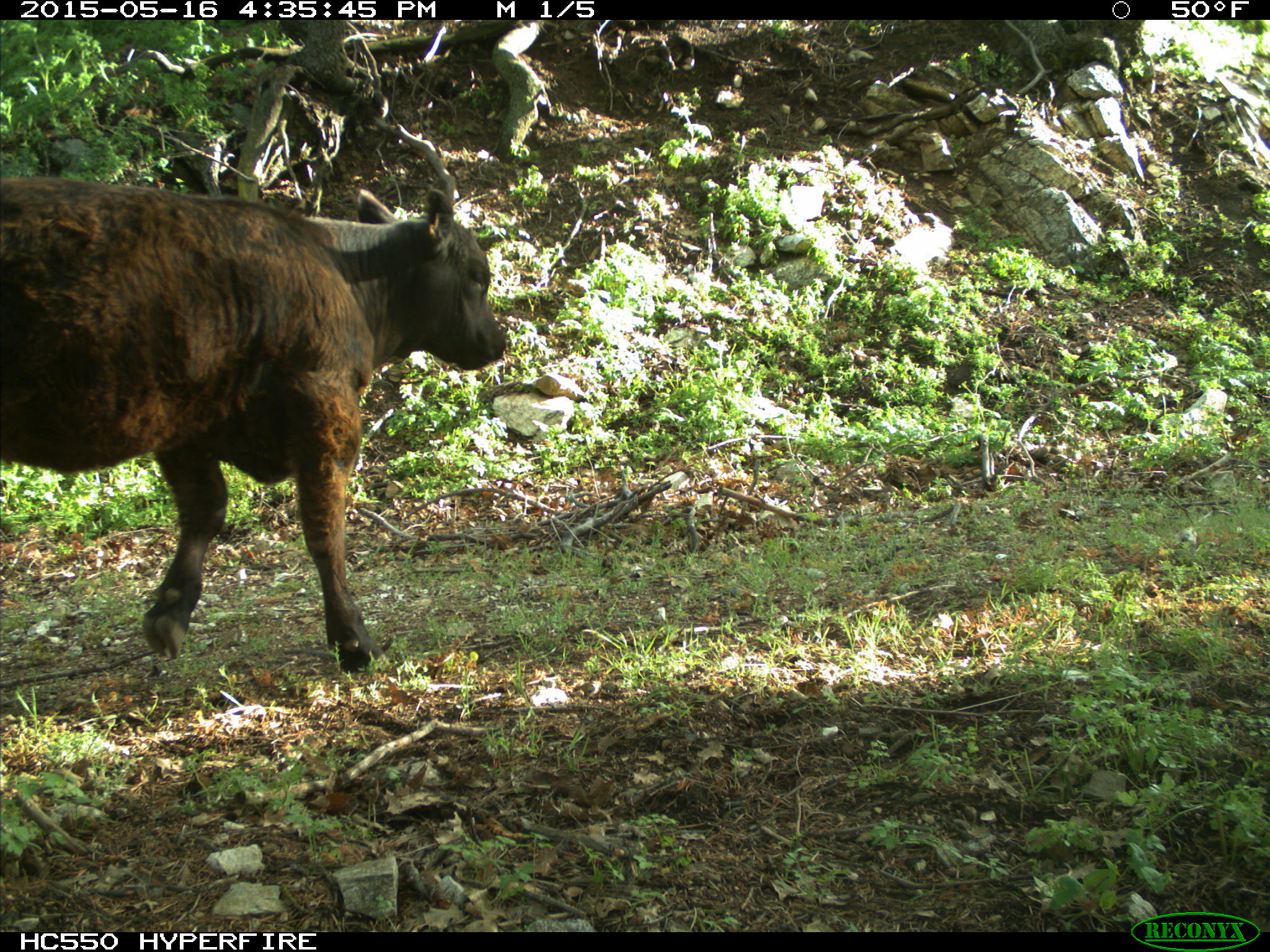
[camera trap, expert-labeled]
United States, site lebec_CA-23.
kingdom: Animalia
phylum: Chordata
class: Mammalia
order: Artiodactyla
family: Bovidae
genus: Bos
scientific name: Bos taurus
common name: domestic cow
Bos taurus (domestic cow).